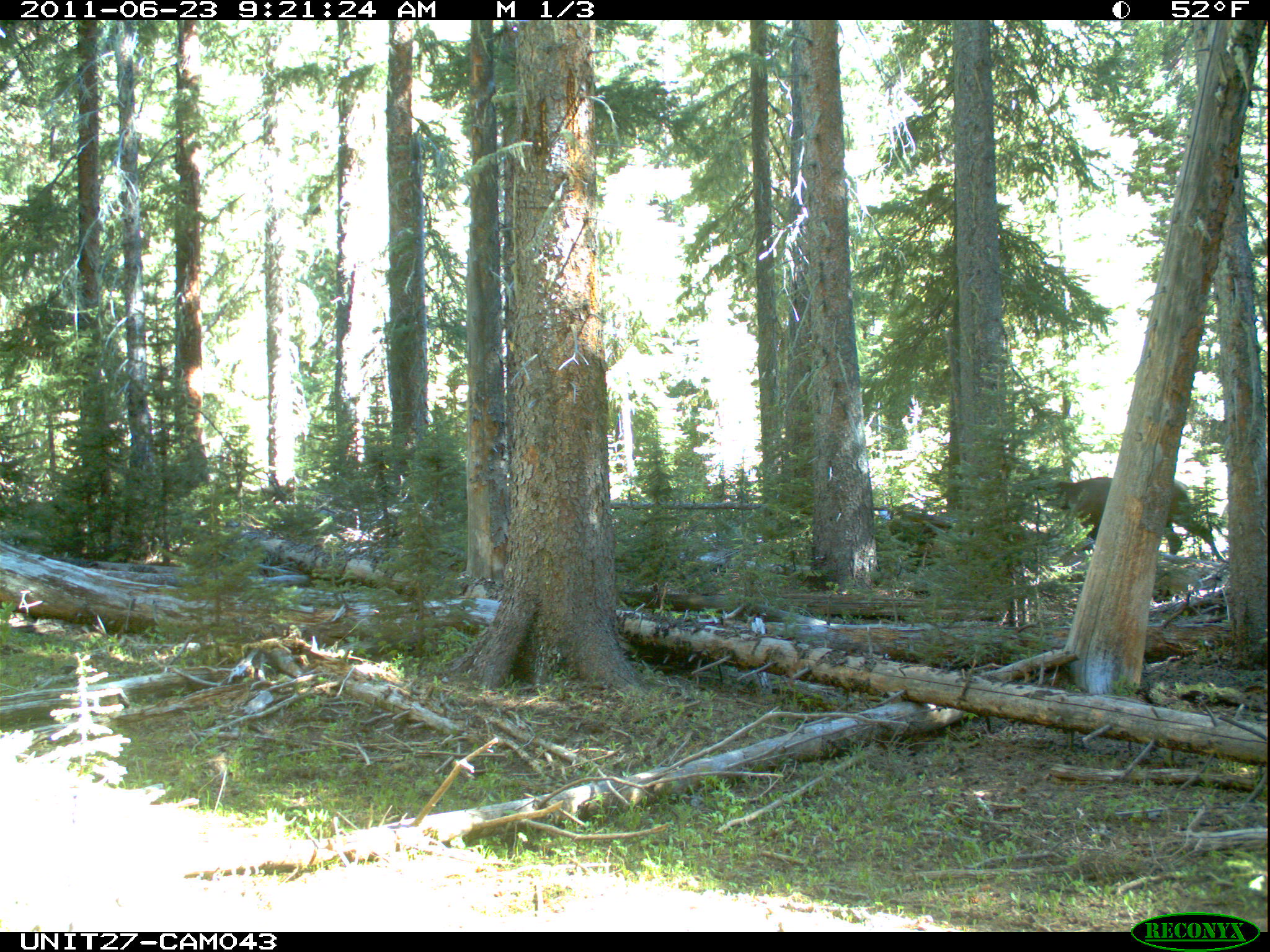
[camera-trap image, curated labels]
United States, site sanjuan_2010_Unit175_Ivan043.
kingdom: Animalia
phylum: Chordata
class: Mammalia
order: Artiodactyla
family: Cervidae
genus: Cervus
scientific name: Cervus elaphus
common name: red deer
Cervus elaphus (red deer).